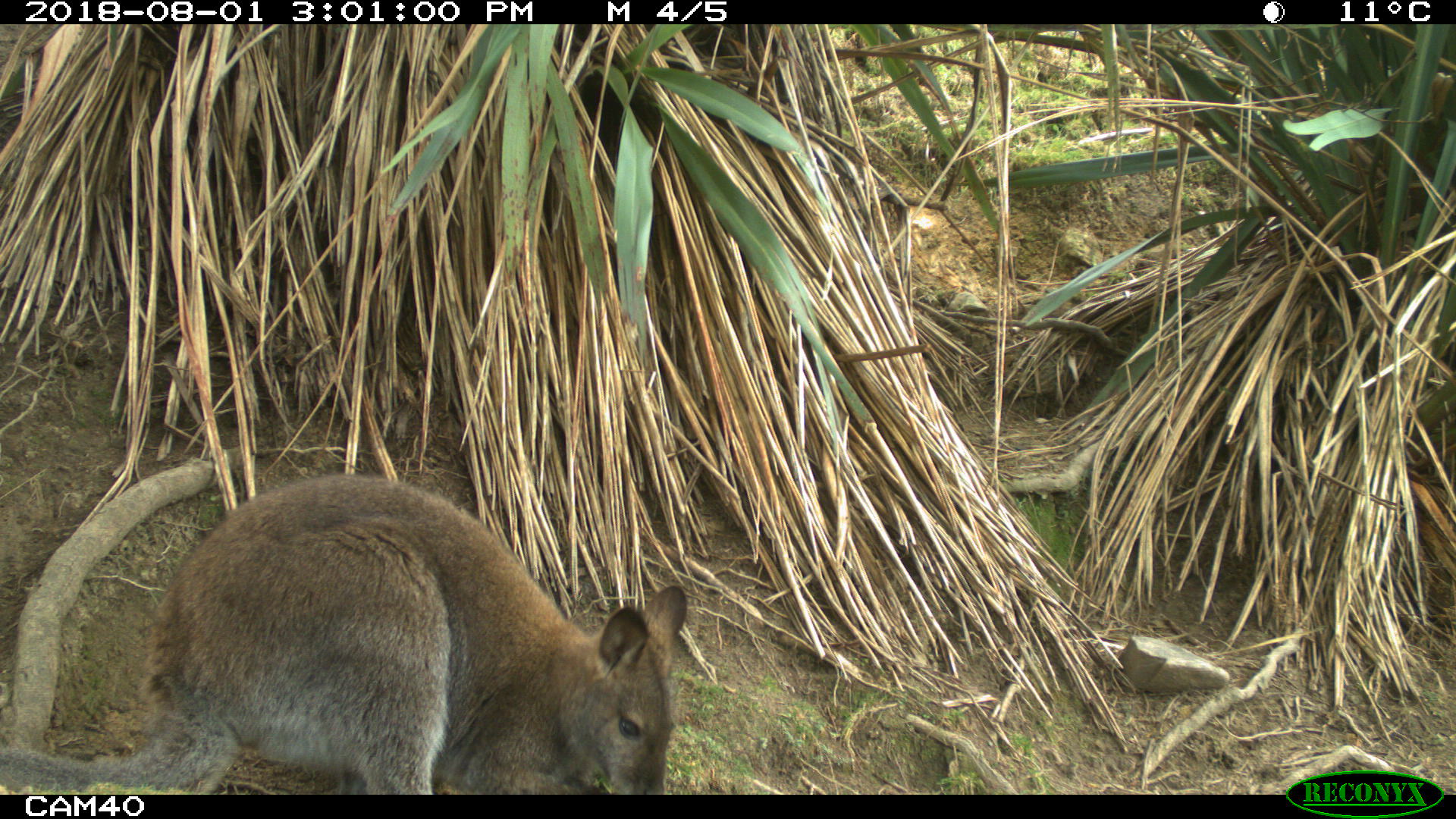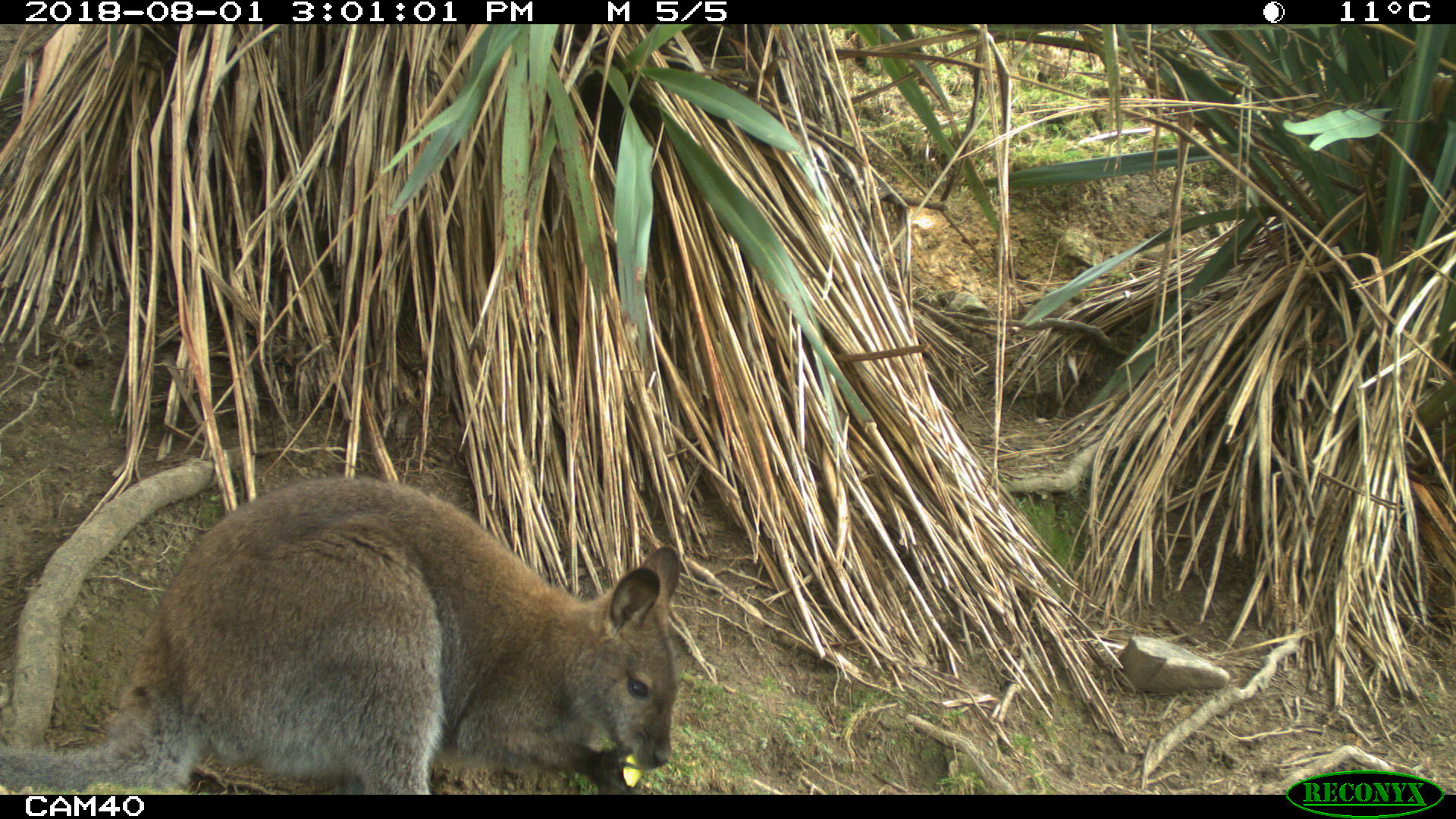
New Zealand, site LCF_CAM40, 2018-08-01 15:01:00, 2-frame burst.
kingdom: Animalia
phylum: Chordata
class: Mammalia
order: Diprotodontia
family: Macropodidae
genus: Notamacropus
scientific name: Notamacropus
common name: wallaby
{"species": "wallaby (Notamacropus)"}